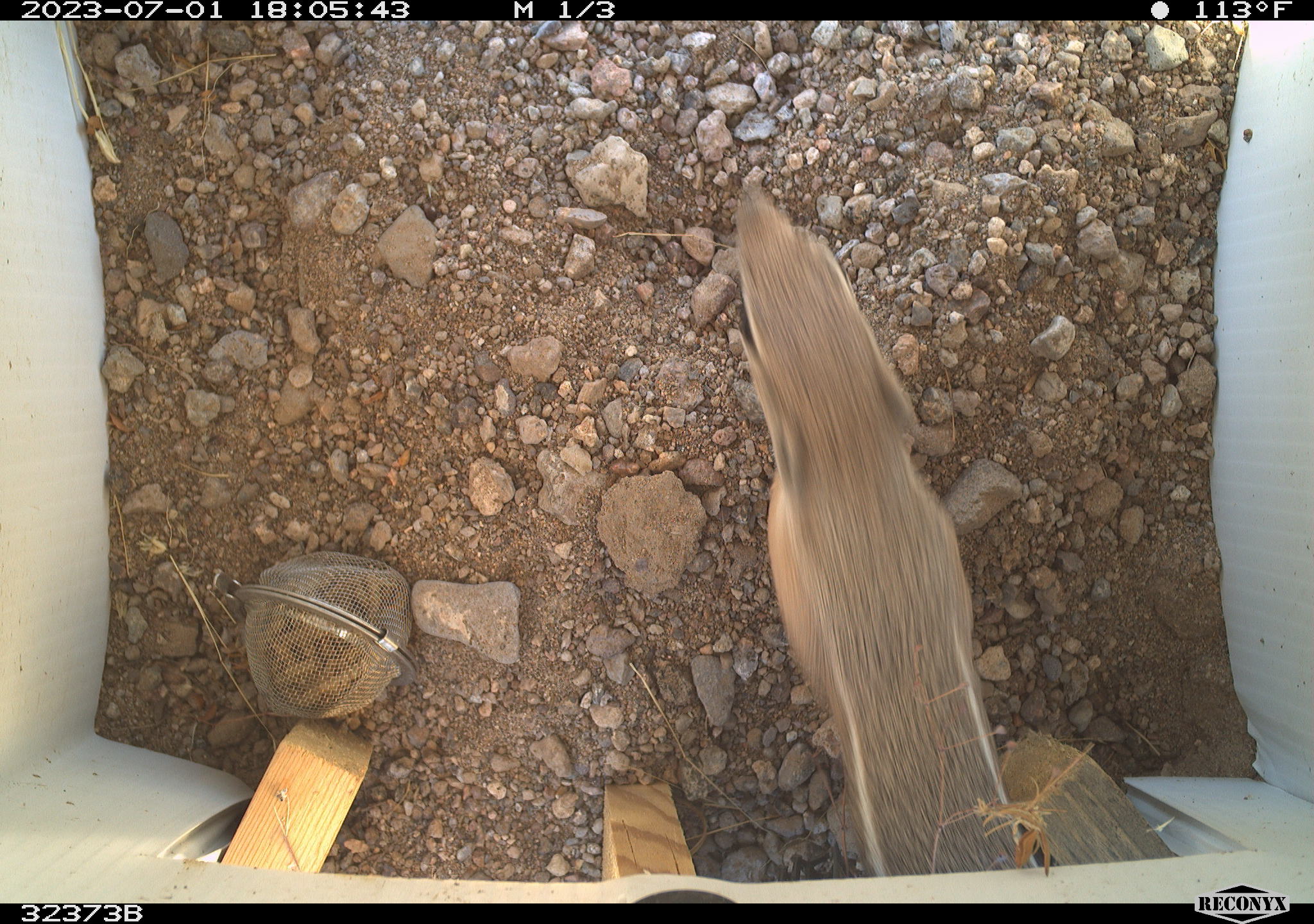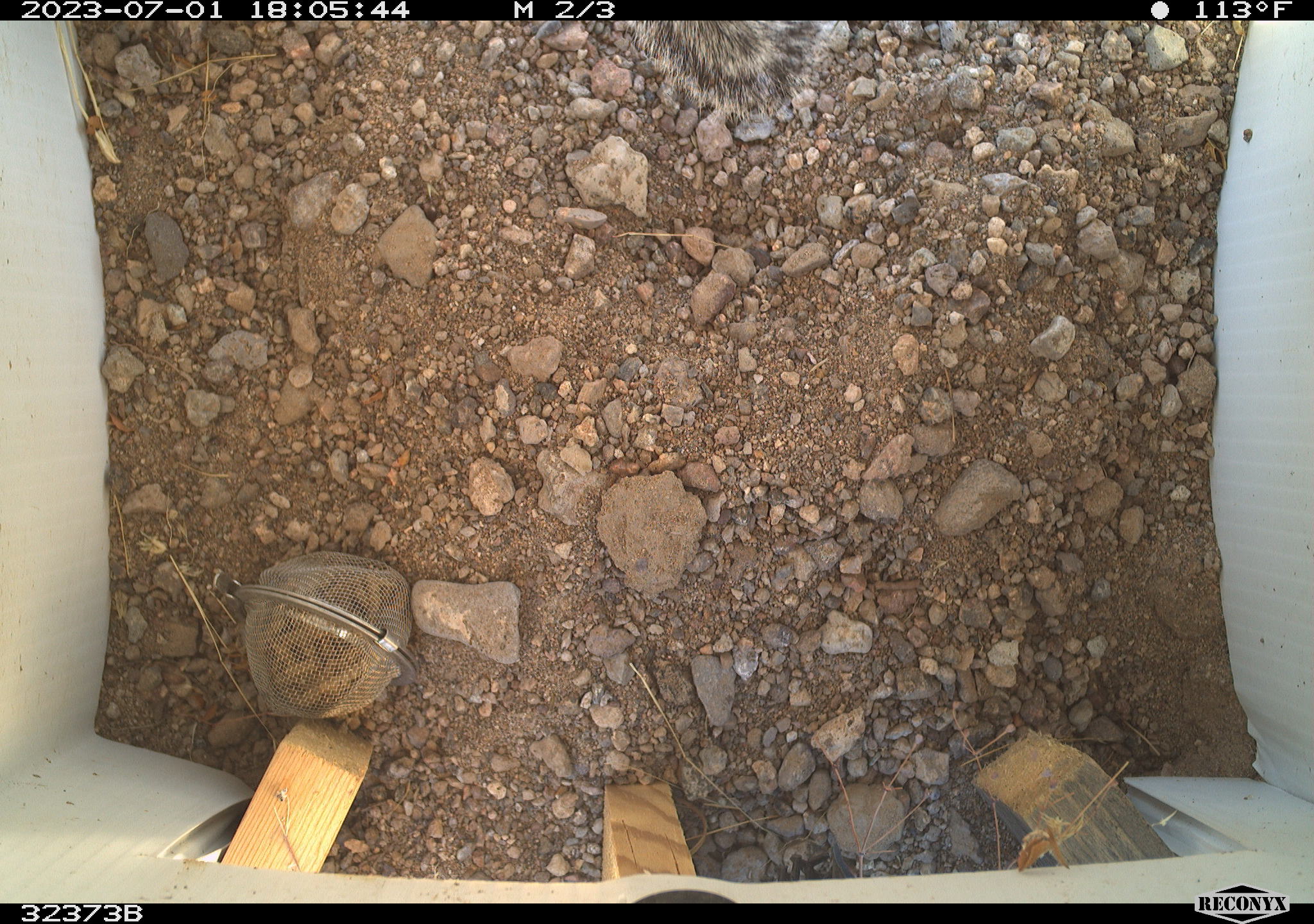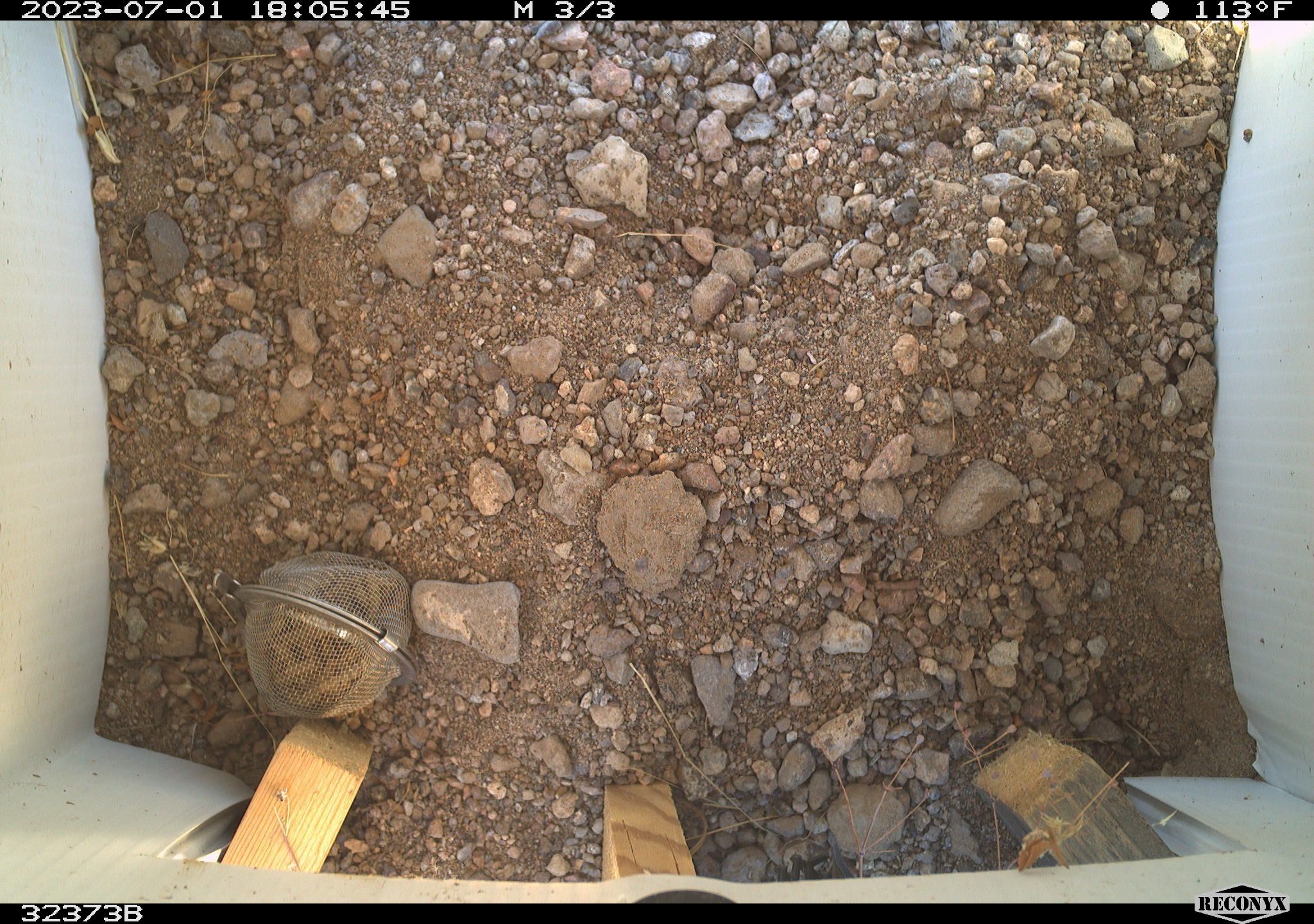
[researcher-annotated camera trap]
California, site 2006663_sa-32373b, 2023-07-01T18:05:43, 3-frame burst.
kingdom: Animalia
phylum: Chordata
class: Mammalia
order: Rodentia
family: Sciuridae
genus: Ammospermophilus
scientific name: Ammospermophilus leucurus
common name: white-tailed antelope squirrel